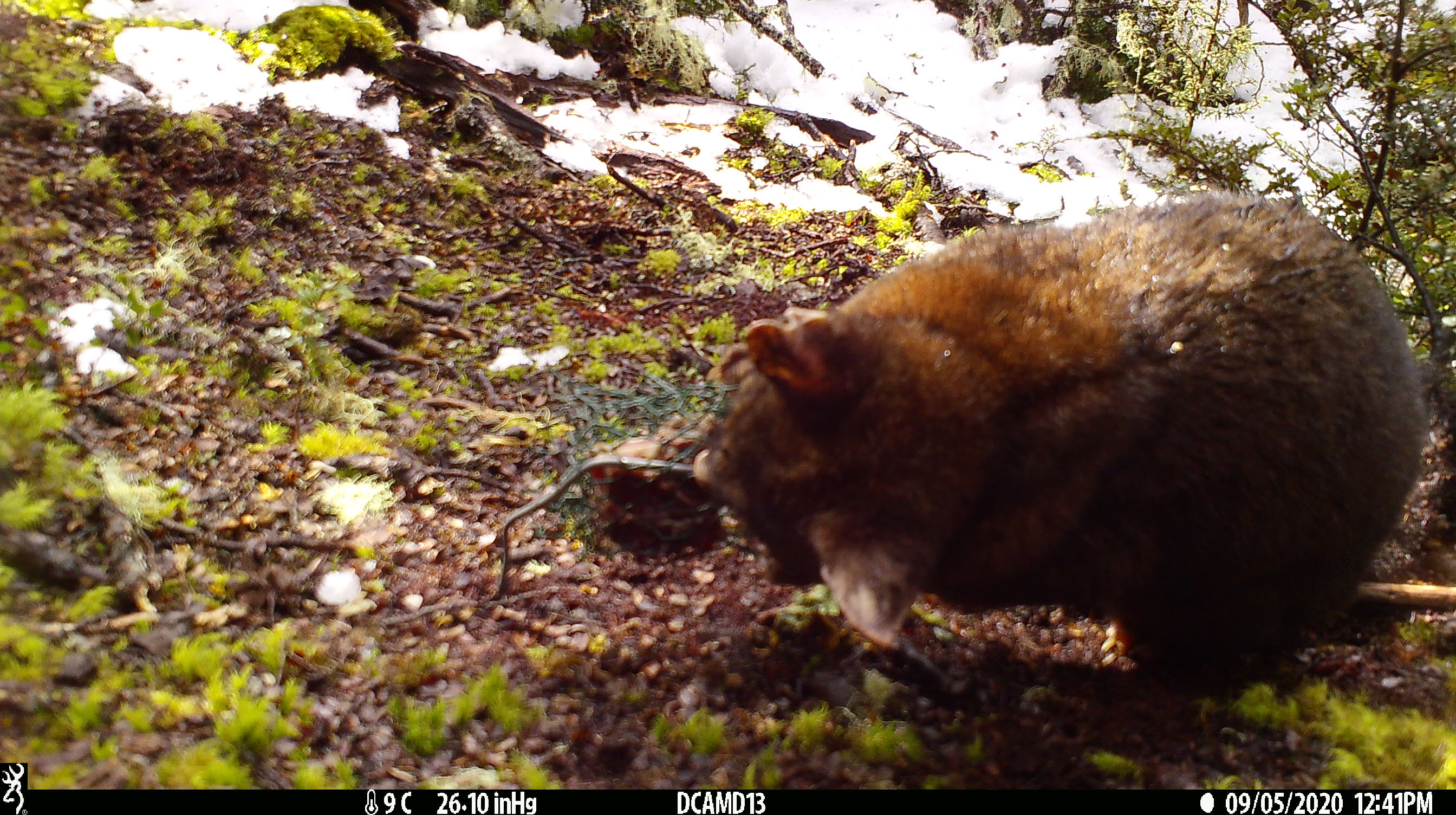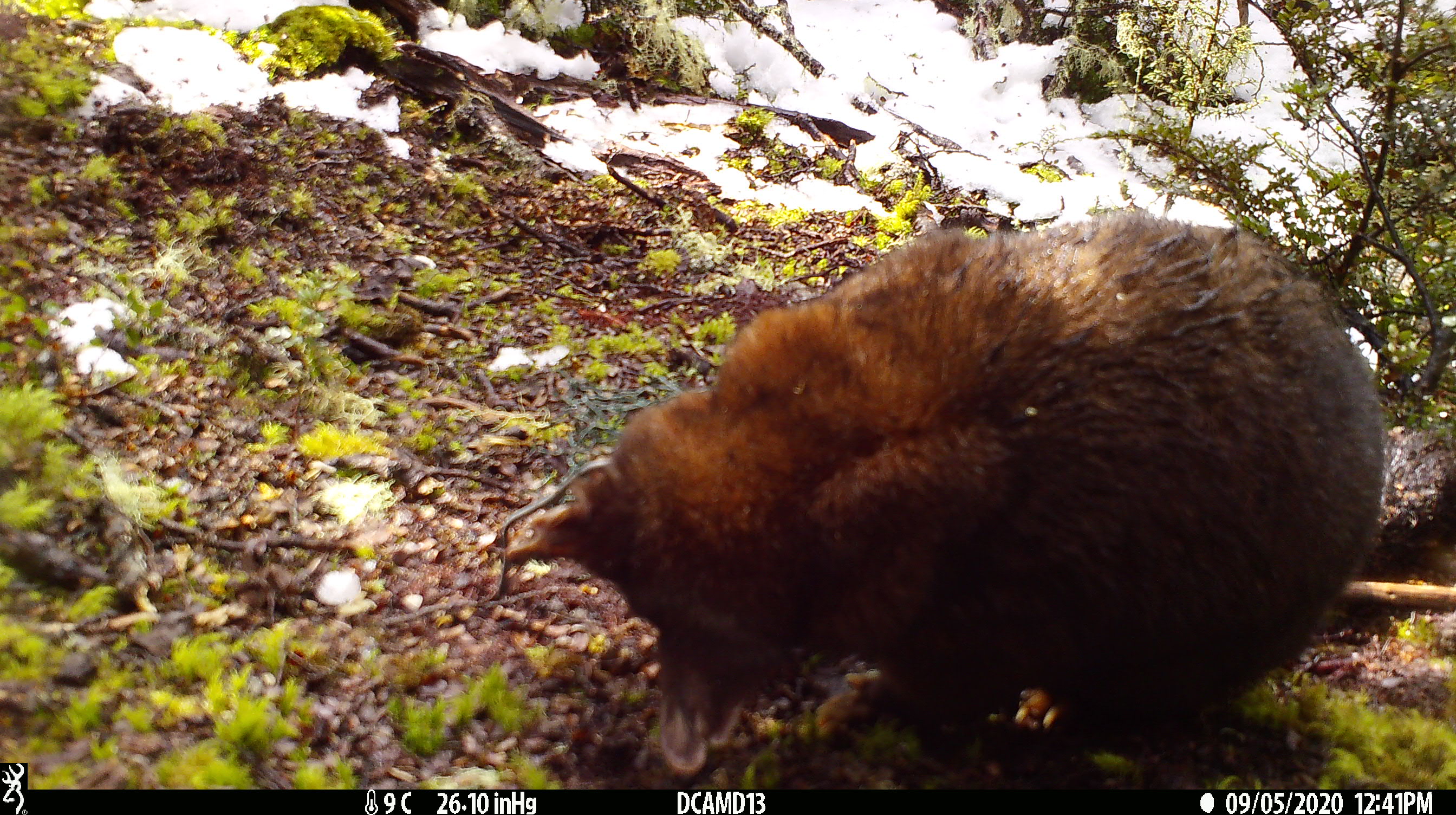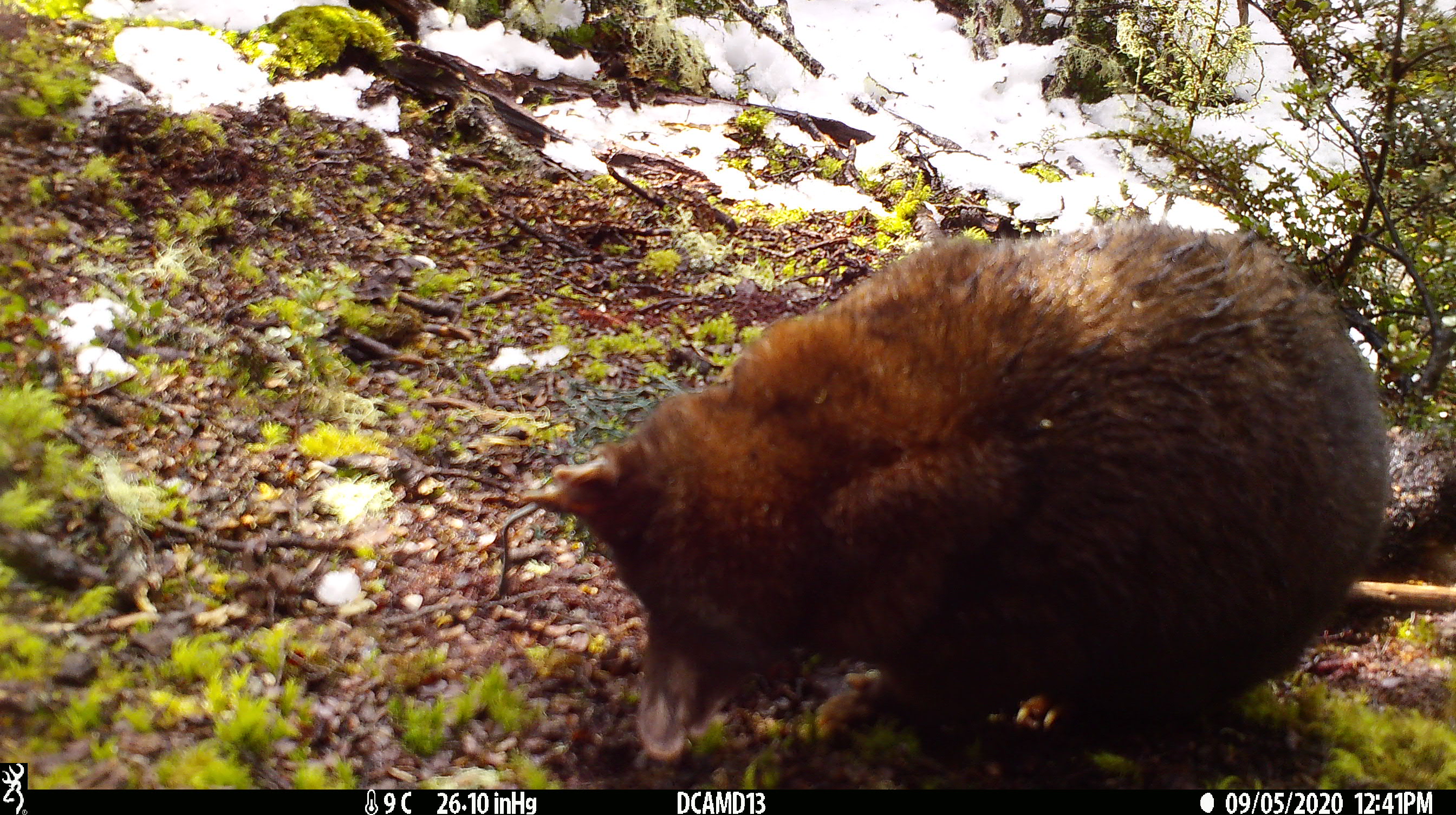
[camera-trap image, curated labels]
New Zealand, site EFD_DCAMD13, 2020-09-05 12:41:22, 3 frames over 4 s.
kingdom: Animalia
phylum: Chordata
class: Mammalia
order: Diprotodontia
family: Phalangeridae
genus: Trichosurus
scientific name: Trichosurus vulpecula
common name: common brushtail possum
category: possum